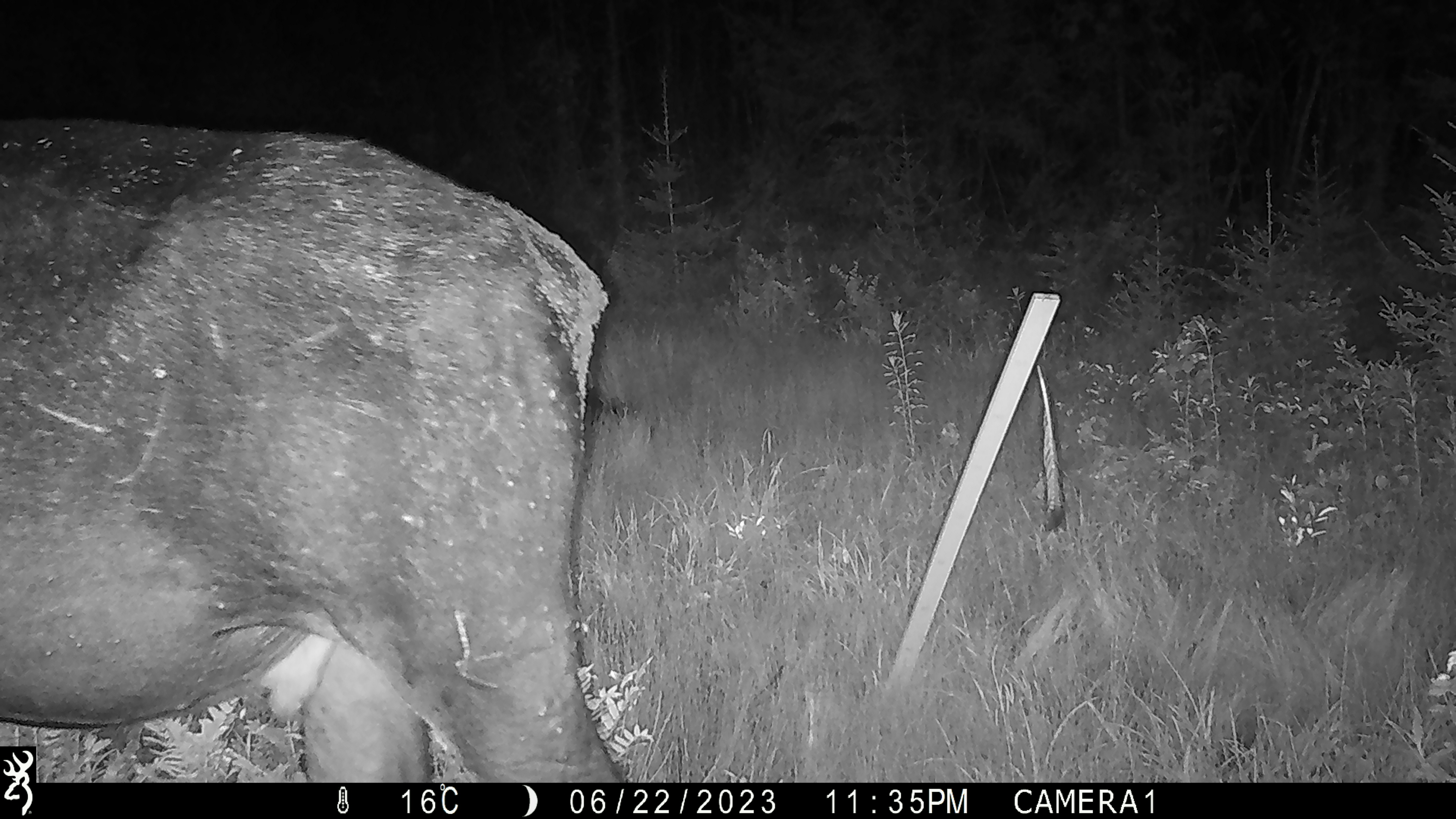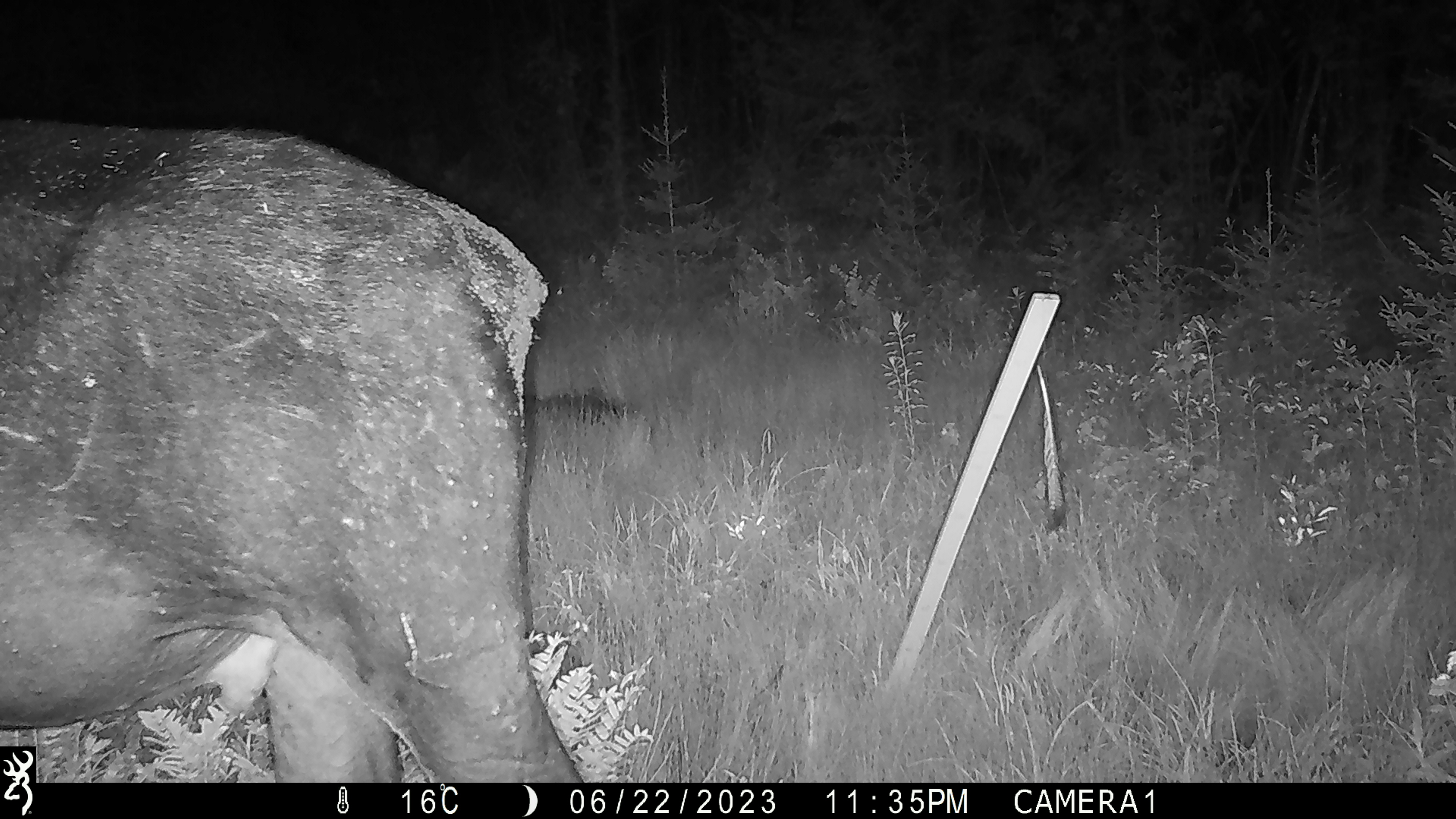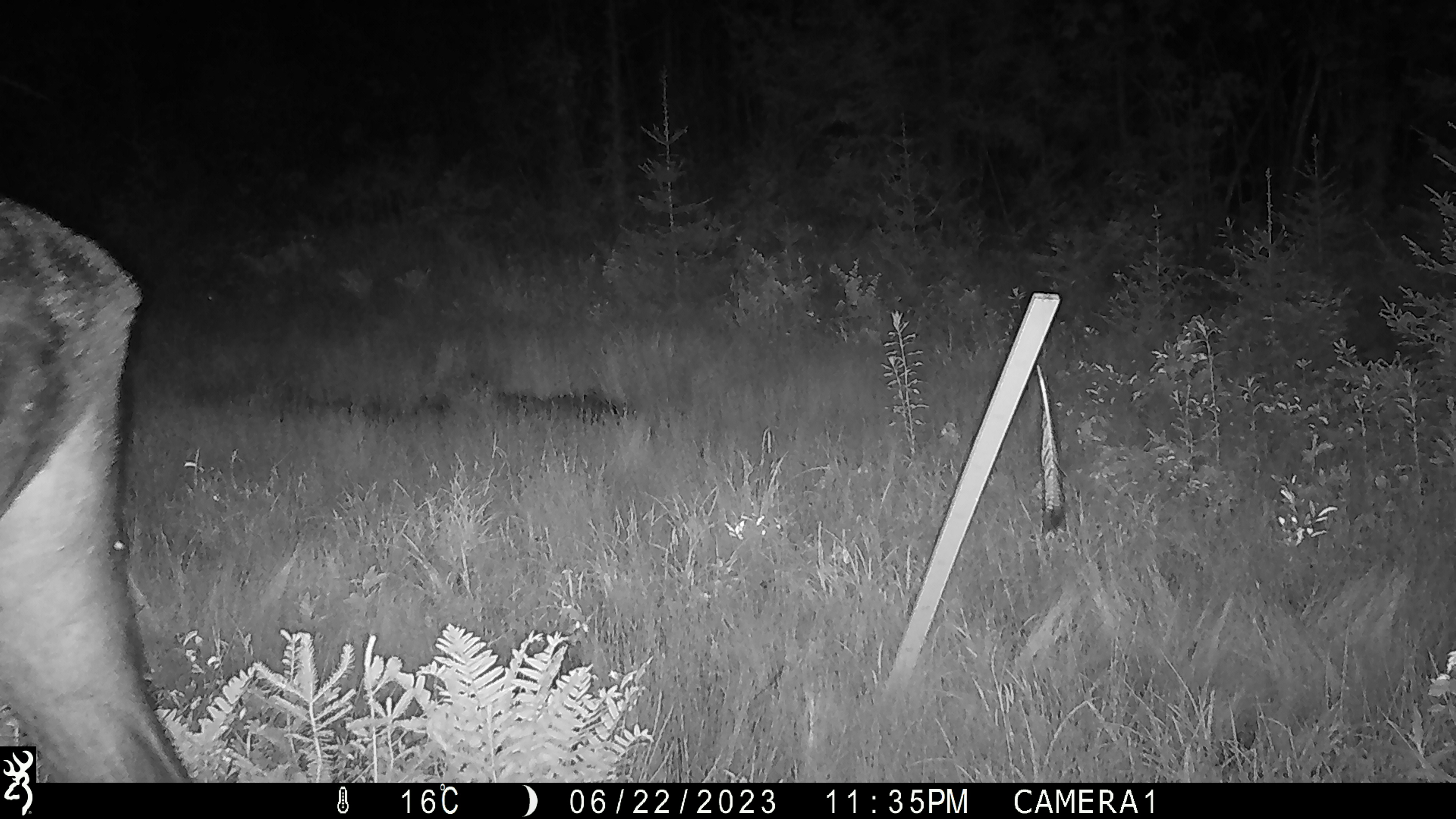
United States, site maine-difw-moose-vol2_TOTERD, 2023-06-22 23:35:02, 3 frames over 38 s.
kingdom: Animalia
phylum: Chordata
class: Mammalia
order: Artiodactyla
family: Cervidae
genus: Alces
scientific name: Alces alces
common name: moose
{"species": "moose (Alces alces)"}